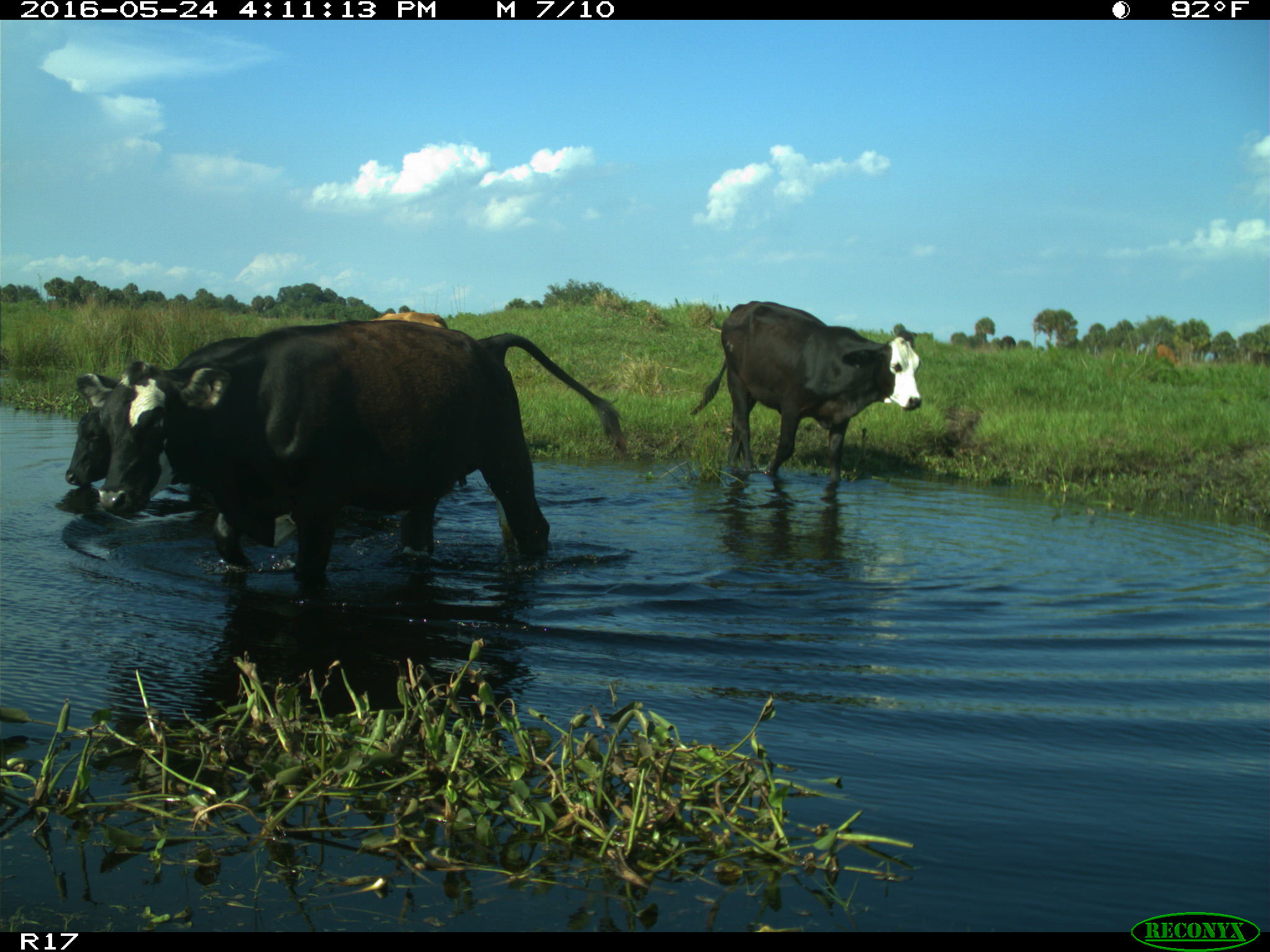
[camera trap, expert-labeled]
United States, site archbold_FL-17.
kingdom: Animalia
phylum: Chordata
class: Mammalia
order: Artiodactyla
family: Bovidae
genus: Bos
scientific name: Bos taurus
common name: domestic cow